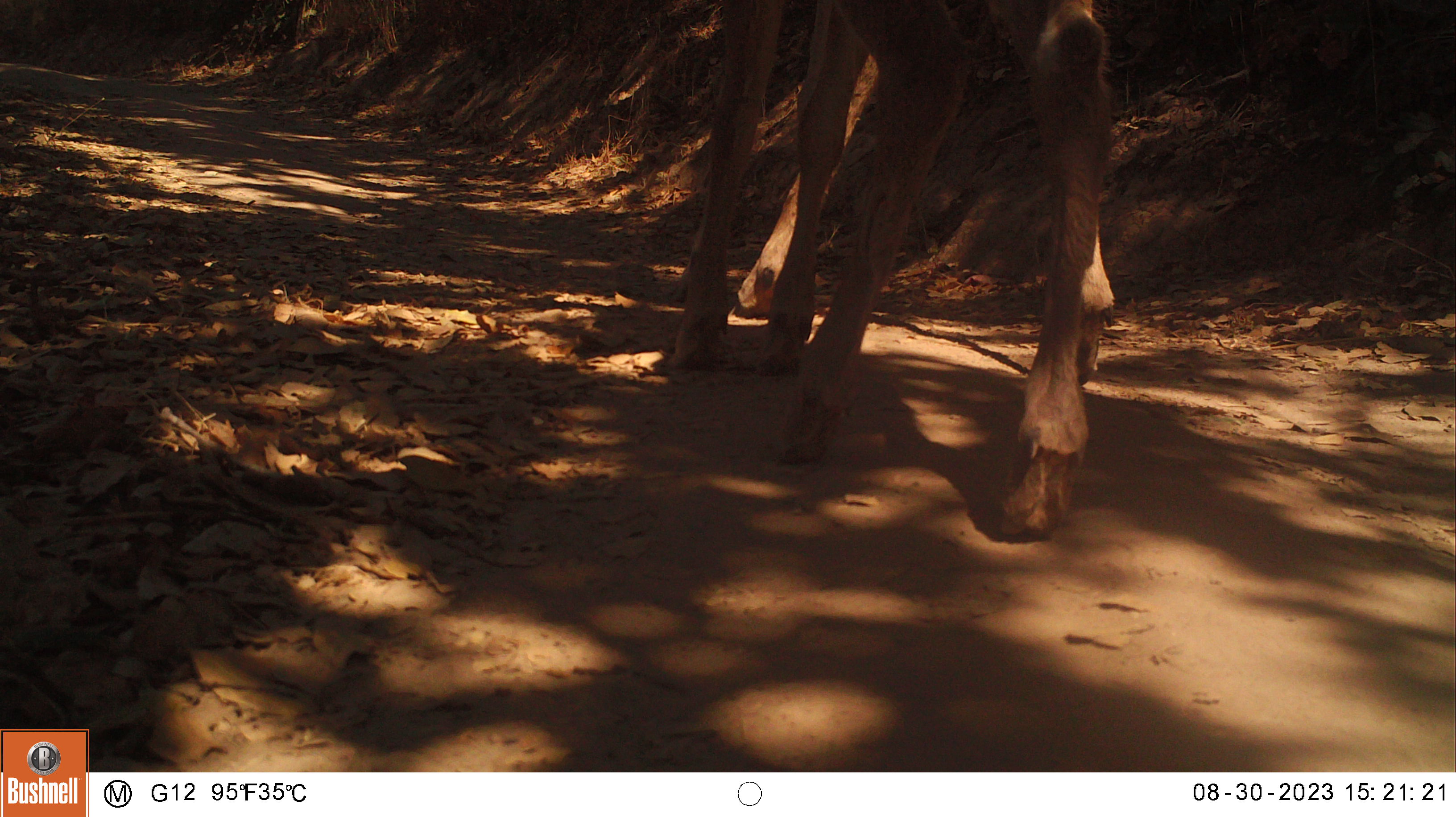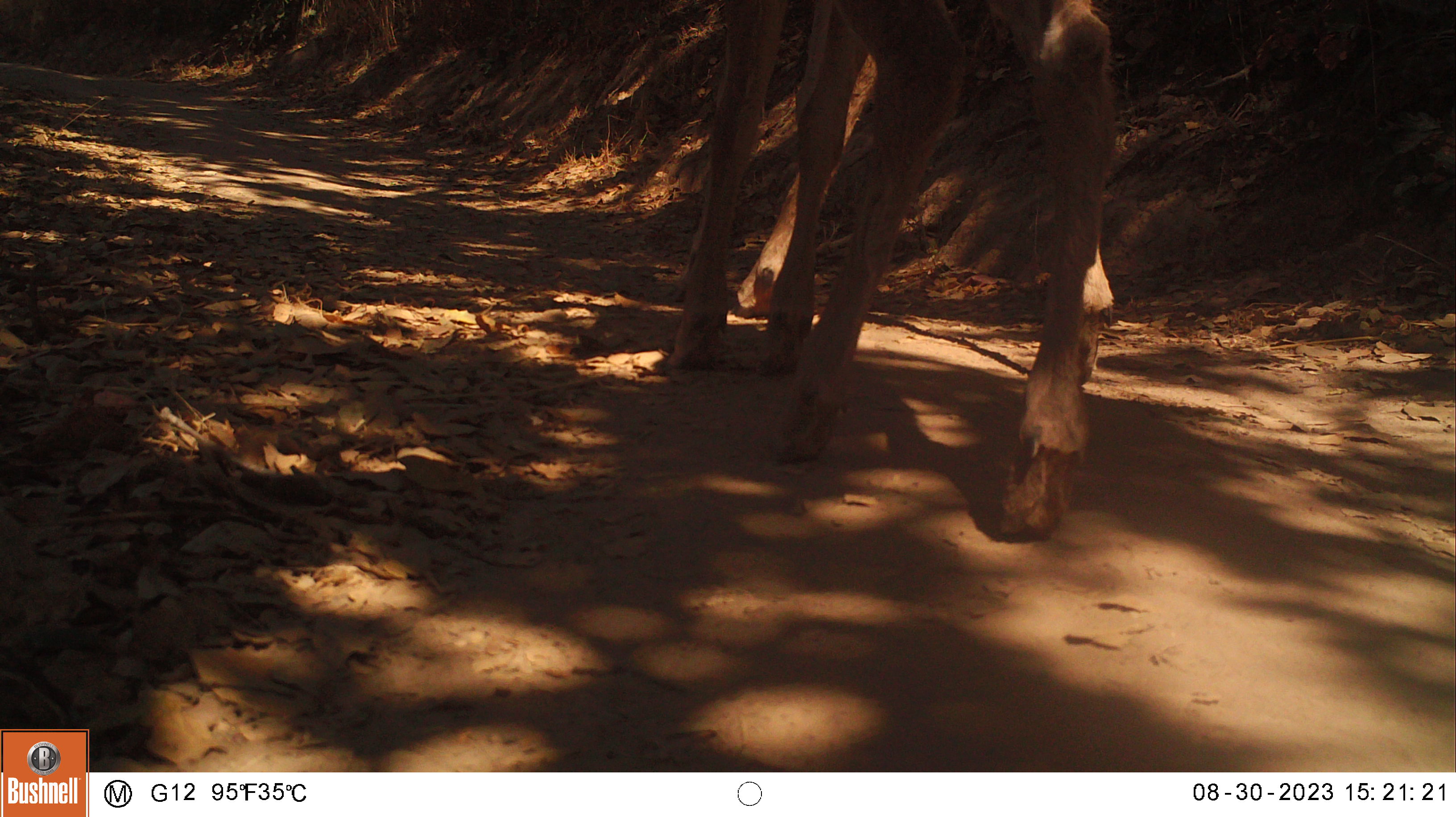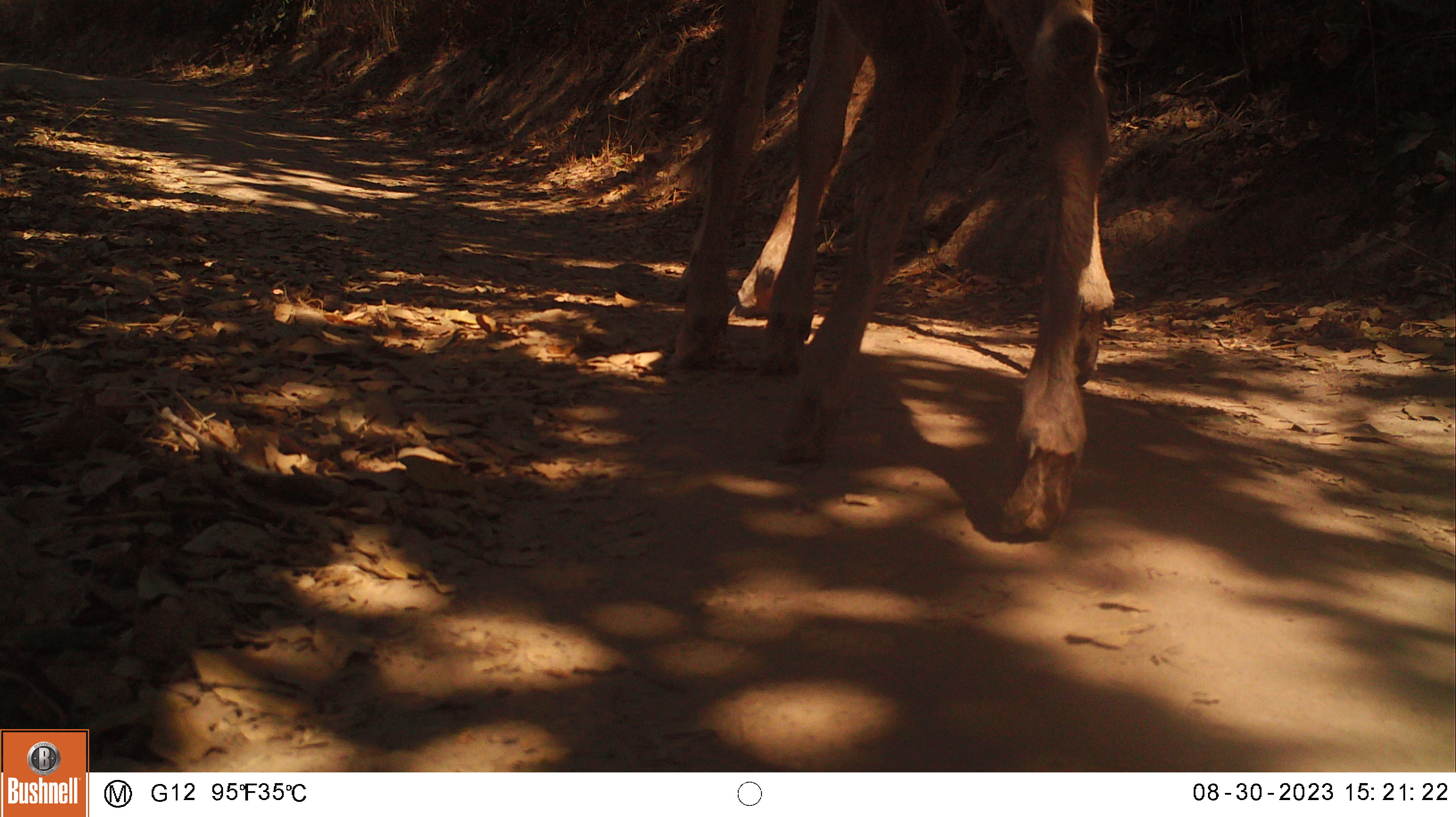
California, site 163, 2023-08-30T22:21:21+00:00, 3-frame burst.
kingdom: Animalia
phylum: Chordata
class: Mammalia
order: Artiodactyla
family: Cervidae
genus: Odocoileus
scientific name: Odocoileus hemionus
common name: mule deer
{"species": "mule deer (Odocoileus hemionus)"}